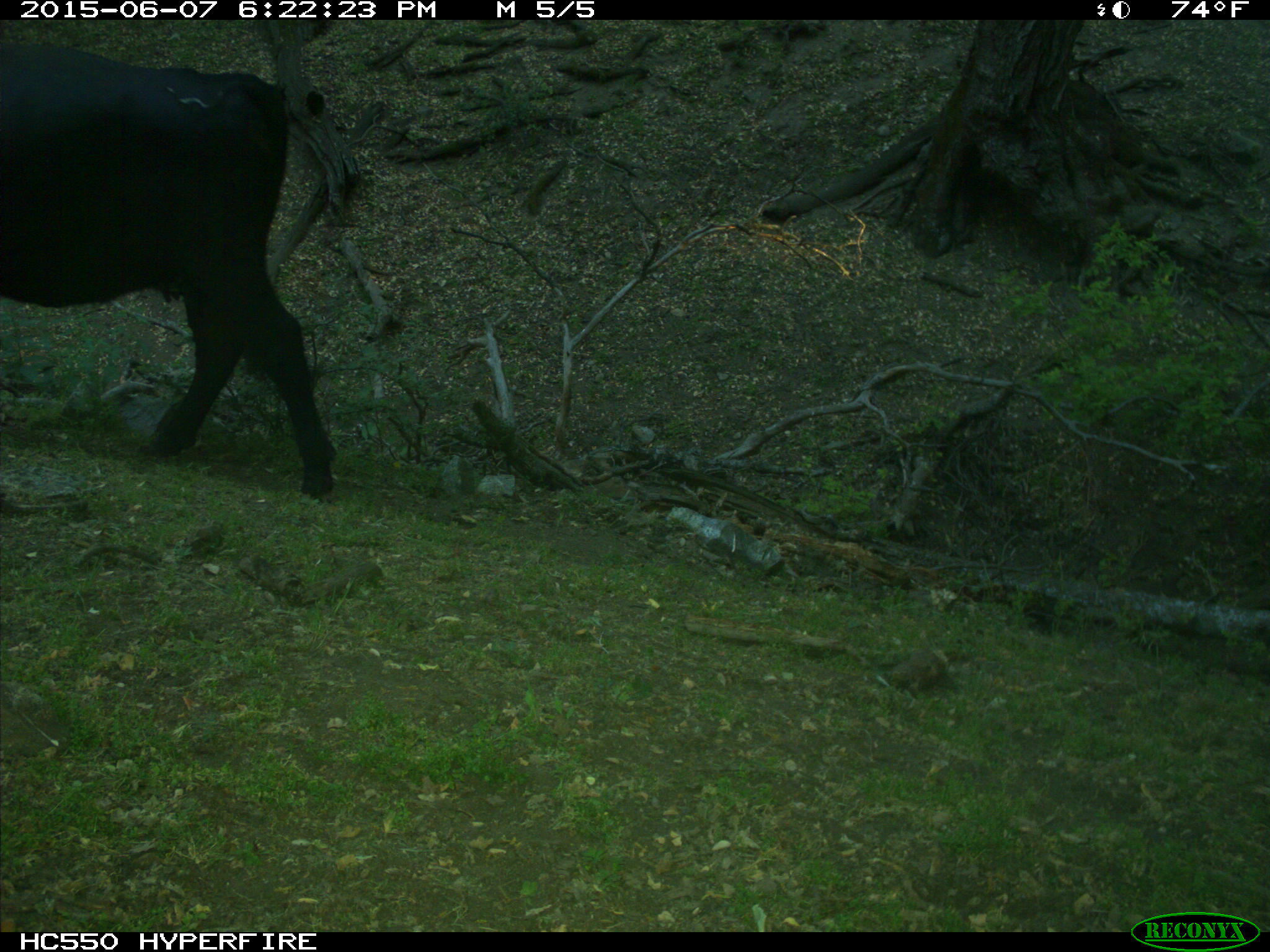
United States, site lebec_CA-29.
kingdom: Animalia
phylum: Chordata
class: Mammalia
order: Artiodactyla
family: Bovidae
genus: Bos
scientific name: Bos taurus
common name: domestic cow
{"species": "Bos taurus (domestic cow)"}